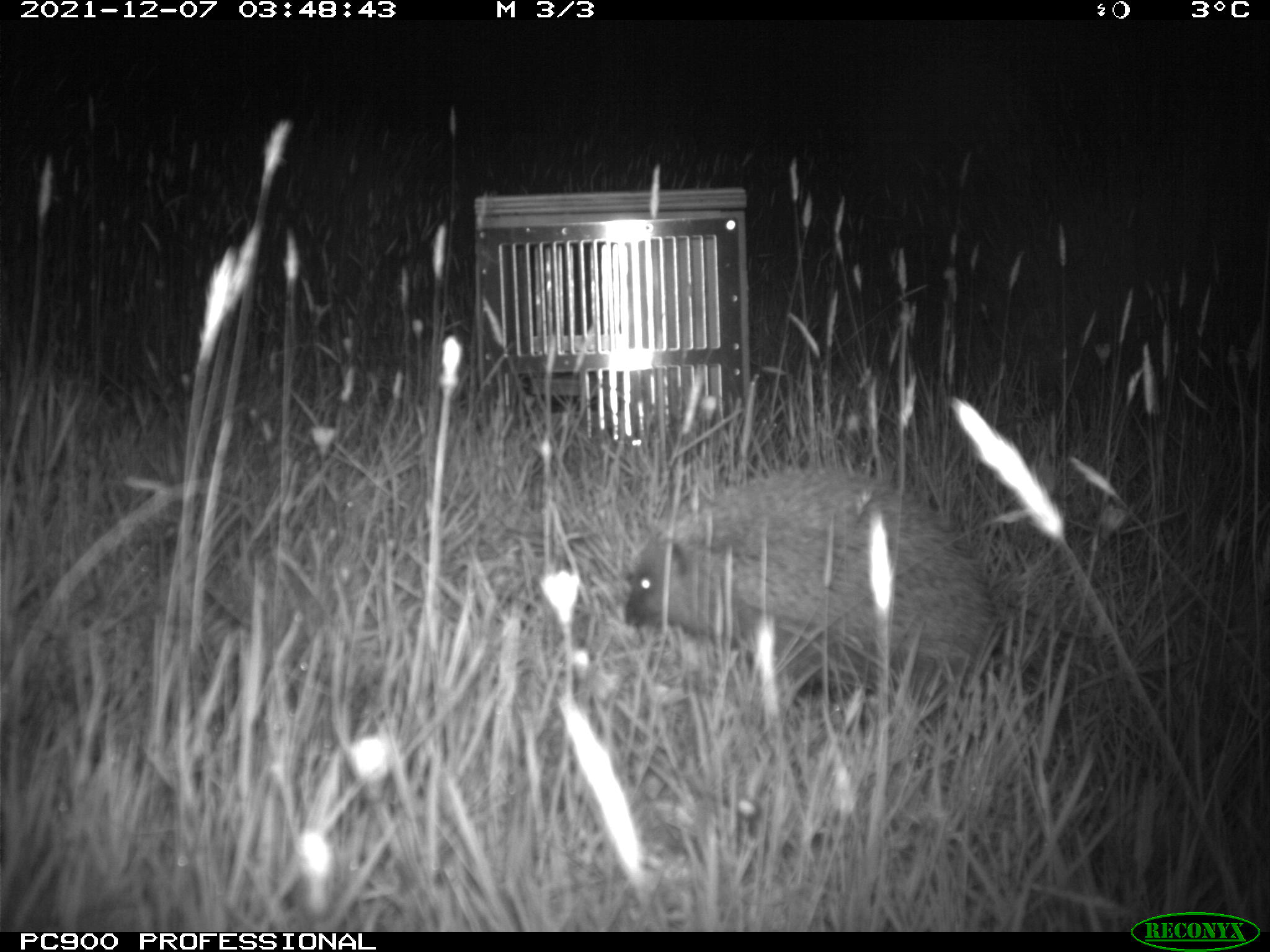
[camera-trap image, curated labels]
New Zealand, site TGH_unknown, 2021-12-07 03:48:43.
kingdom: Animalia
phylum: Chordata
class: Mammalia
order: Eulipotyphla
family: Erinaceidae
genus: Erinaceus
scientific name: Erinaceus europaeus europaeus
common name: european hedgehog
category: hedgehog